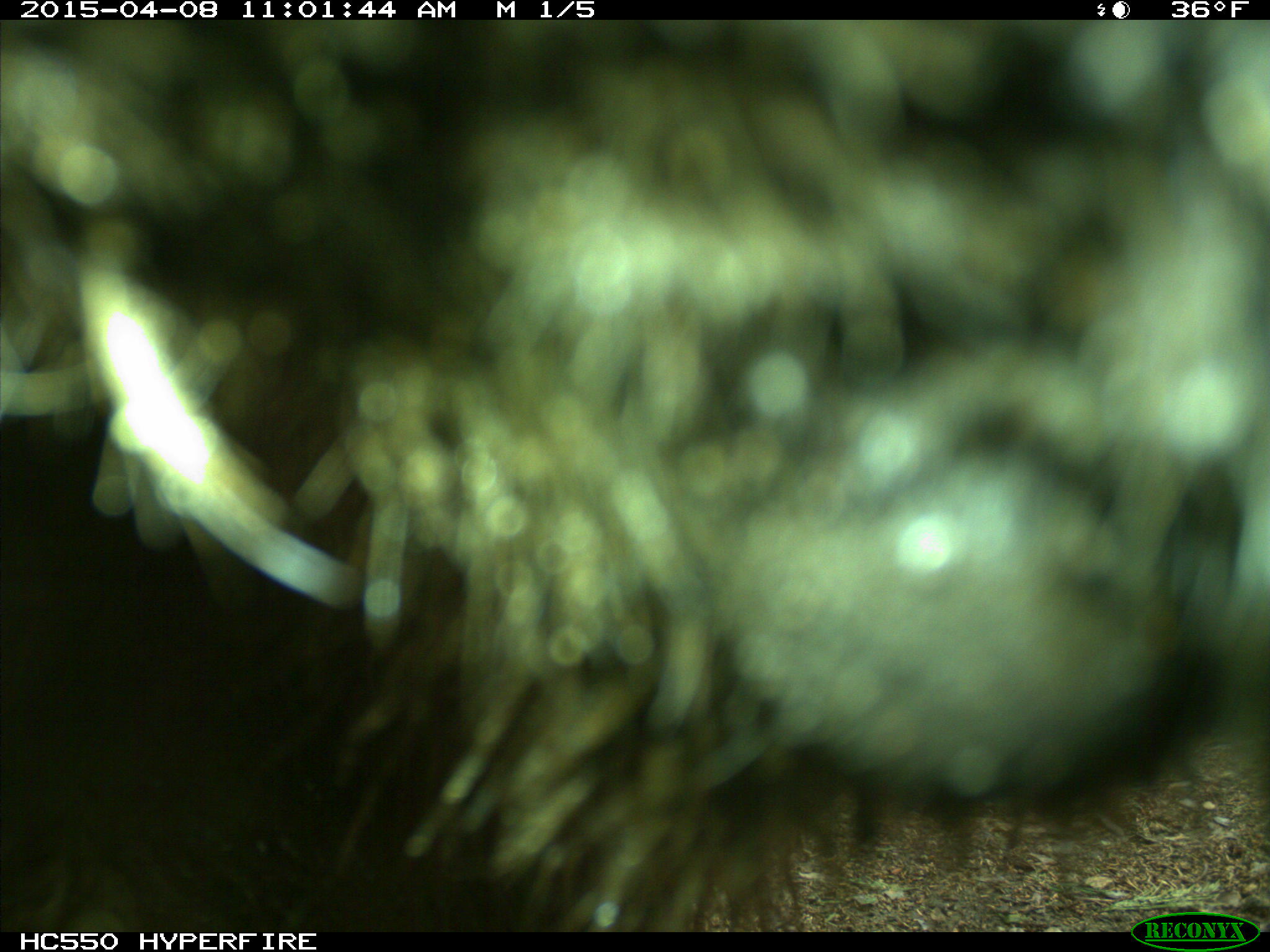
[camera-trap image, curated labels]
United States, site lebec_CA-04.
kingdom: Animalia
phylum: Chordata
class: Mammalia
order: Carnivora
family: Ursidae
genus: Ursus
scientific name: Ursus americanus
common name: american black bear